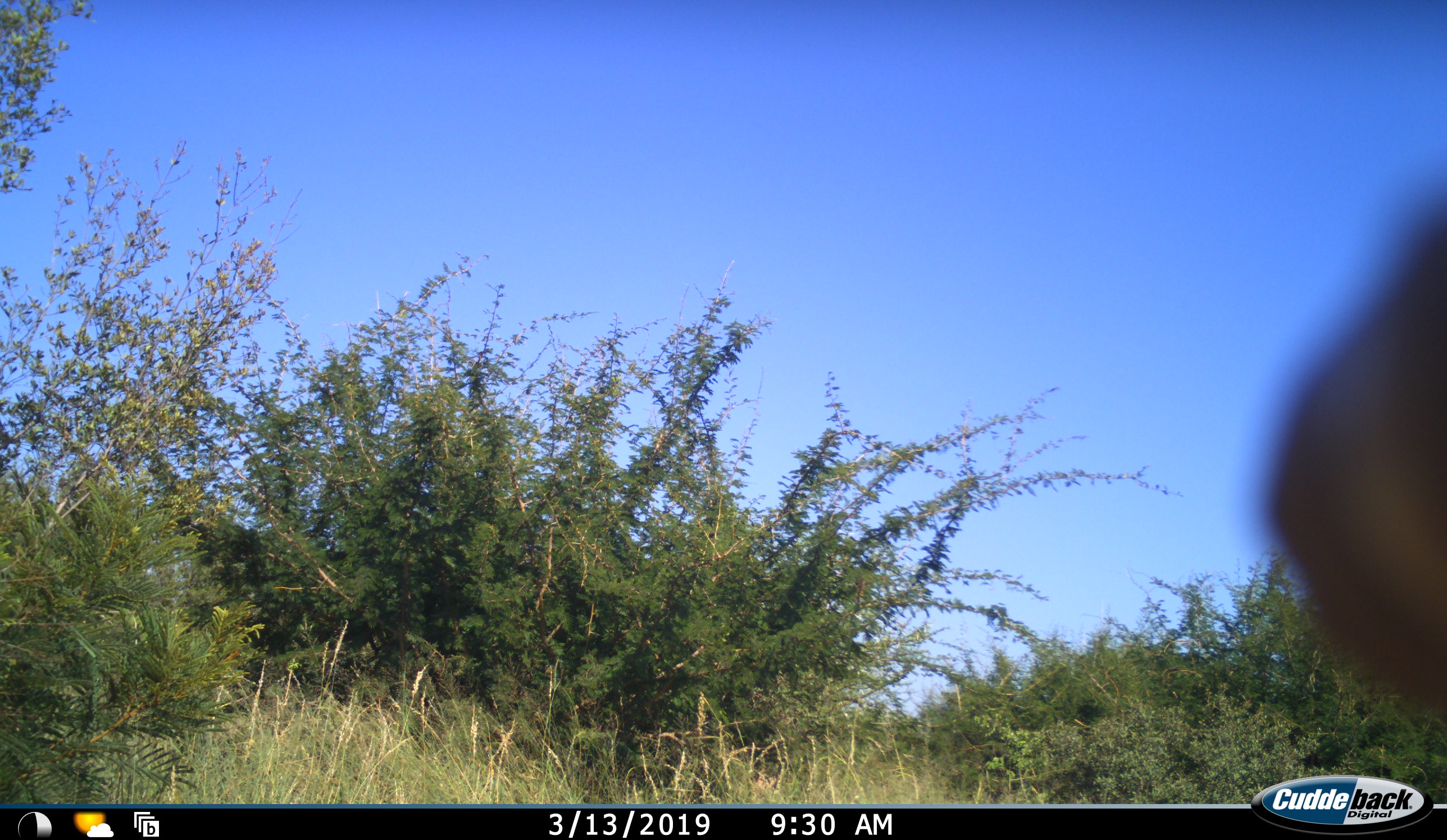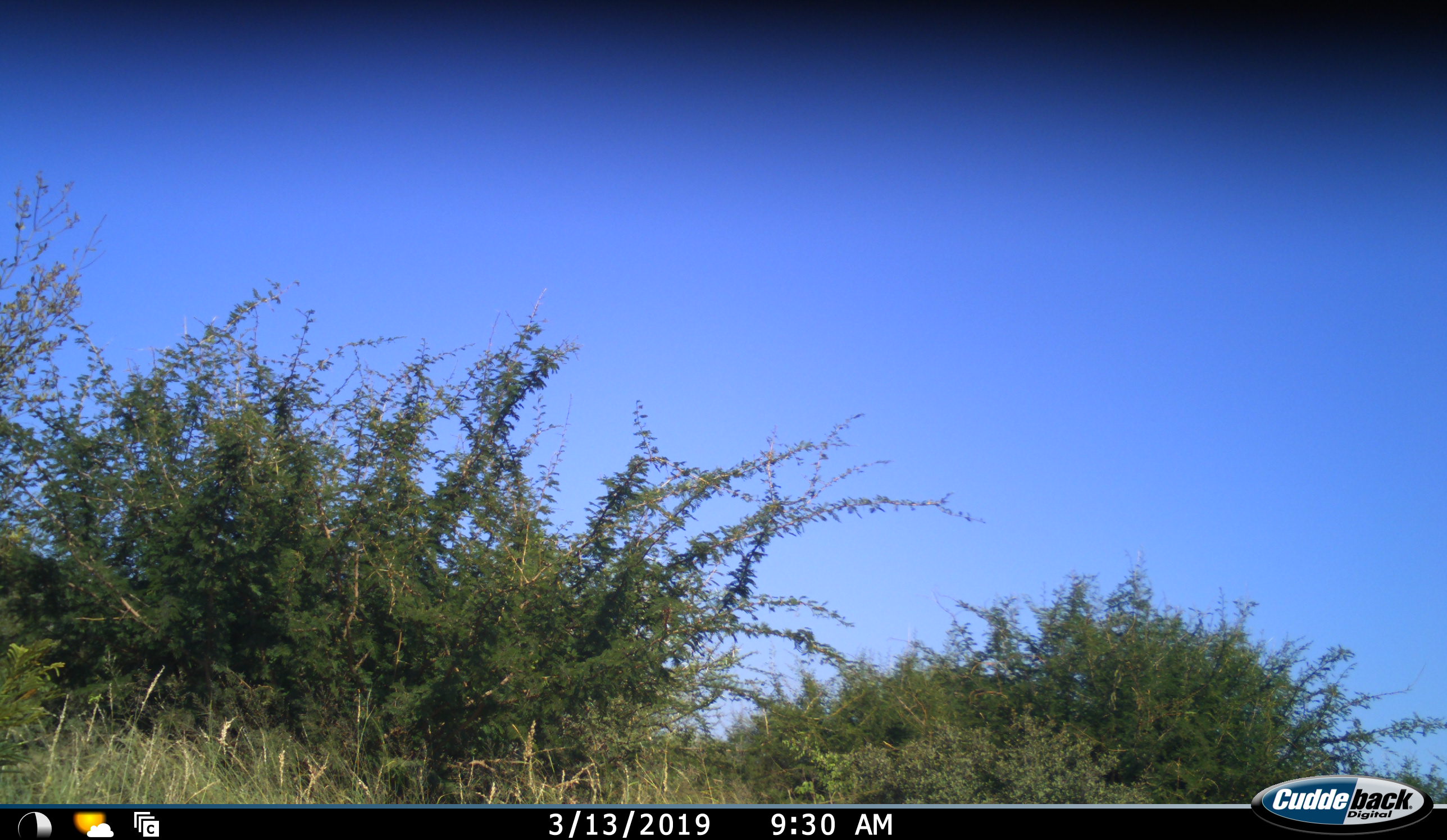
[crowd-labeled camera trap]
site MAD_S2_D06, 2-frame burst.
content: unidentified animal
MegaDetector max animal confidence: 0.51